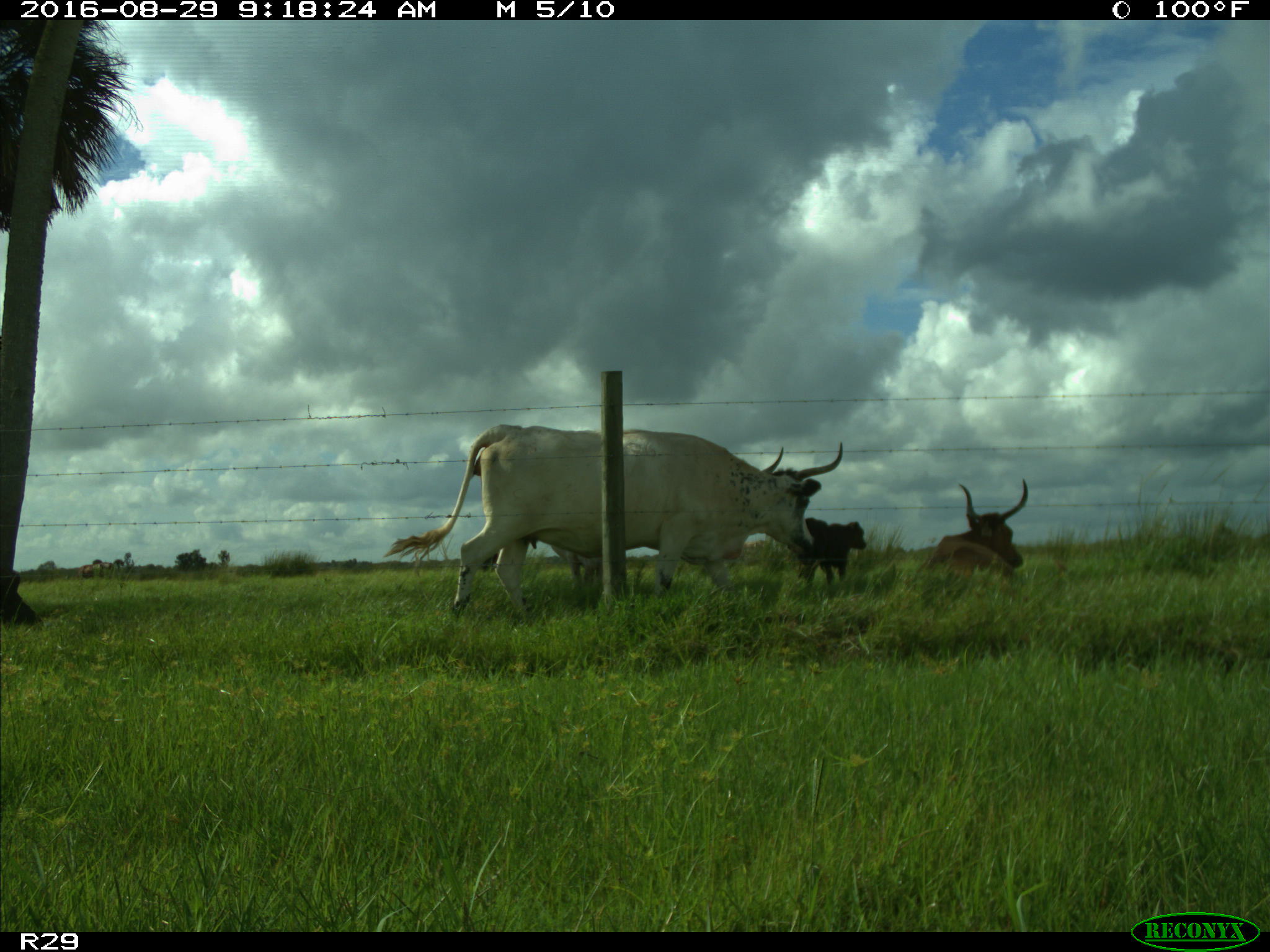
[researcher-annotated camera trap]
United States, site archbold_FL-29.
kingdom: Animalia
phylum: Chordata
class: Mammalia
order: Artiodactyla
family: Bovidae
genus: Bos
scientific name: Bos taurus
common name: domestic cow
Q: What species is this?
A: Bos taurus (domestic cow).